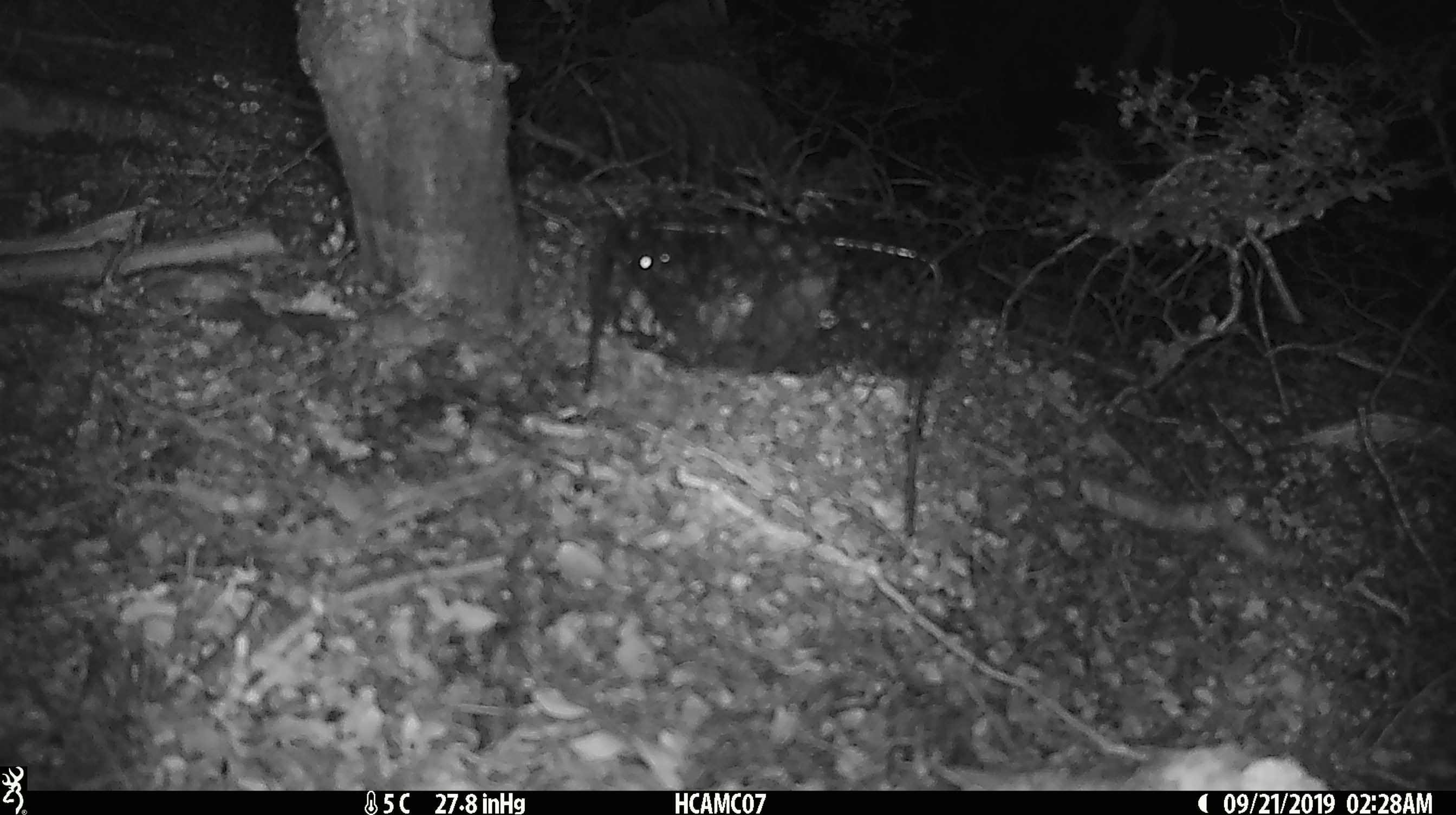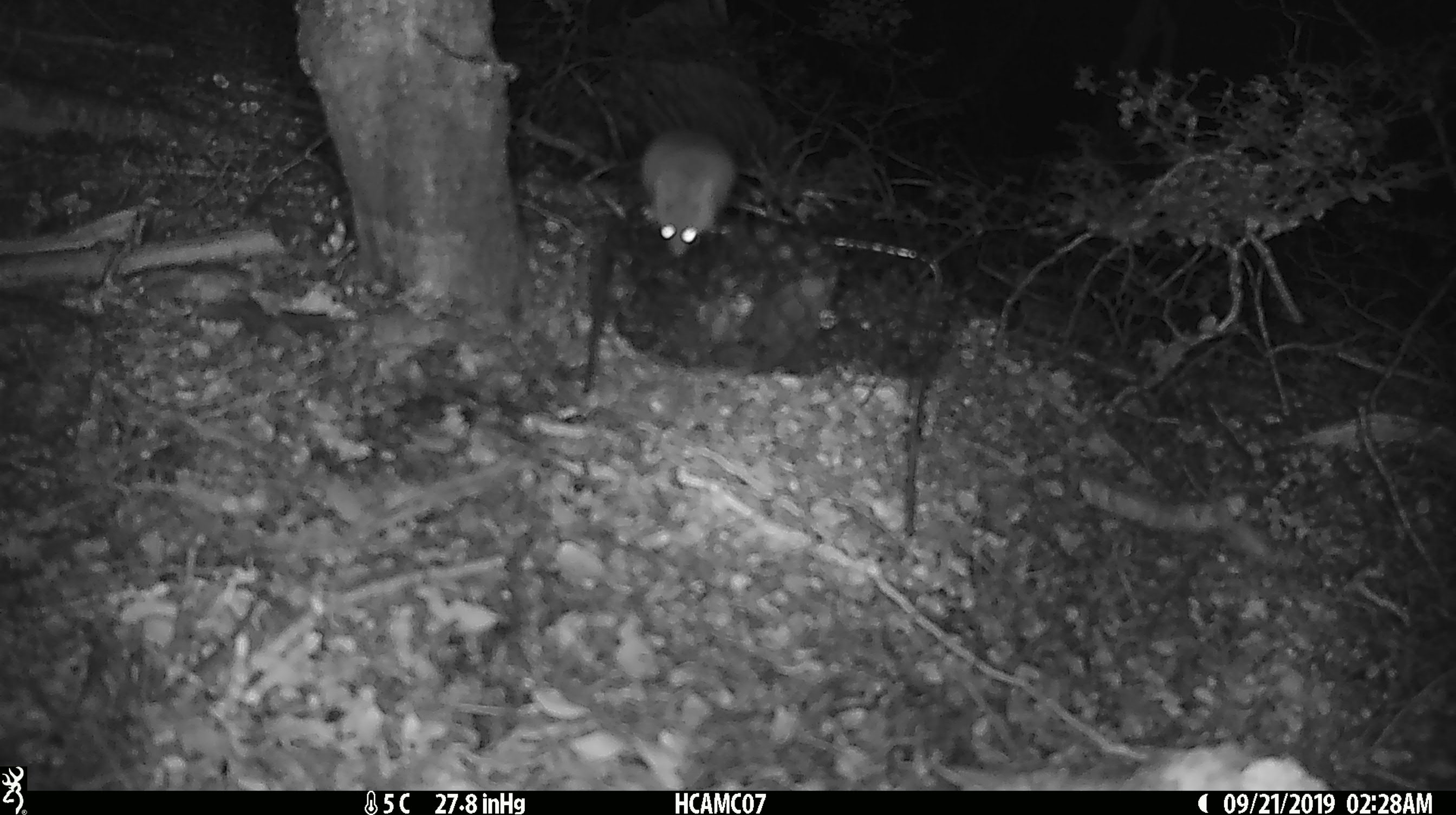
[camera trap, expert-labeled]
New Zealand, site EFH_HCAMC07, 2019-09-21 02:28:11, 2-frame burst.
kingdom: Animalia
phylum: Chordata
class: Mammalia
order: Rodentia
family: Muridae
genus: Mus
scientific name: Mus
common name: mouse